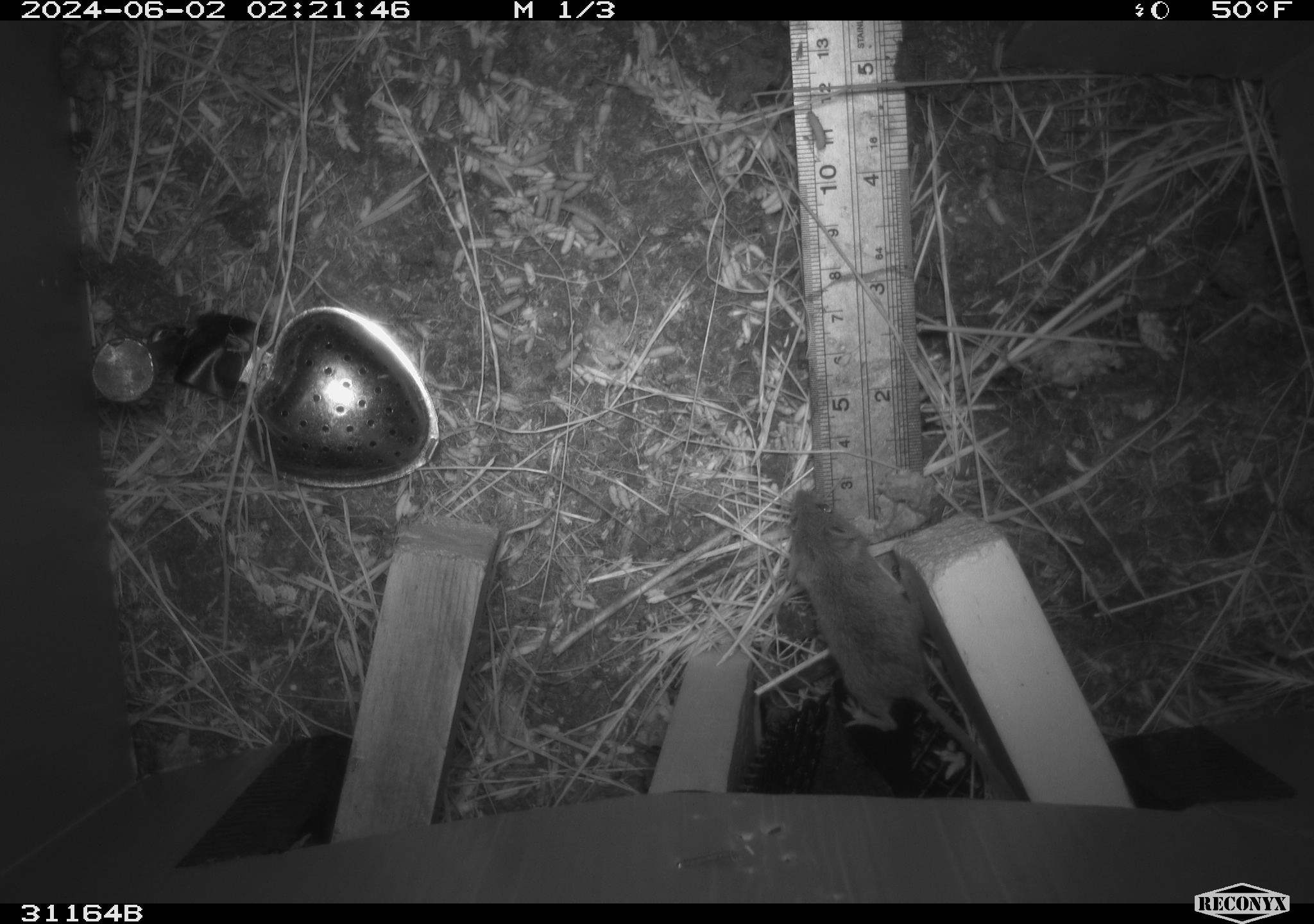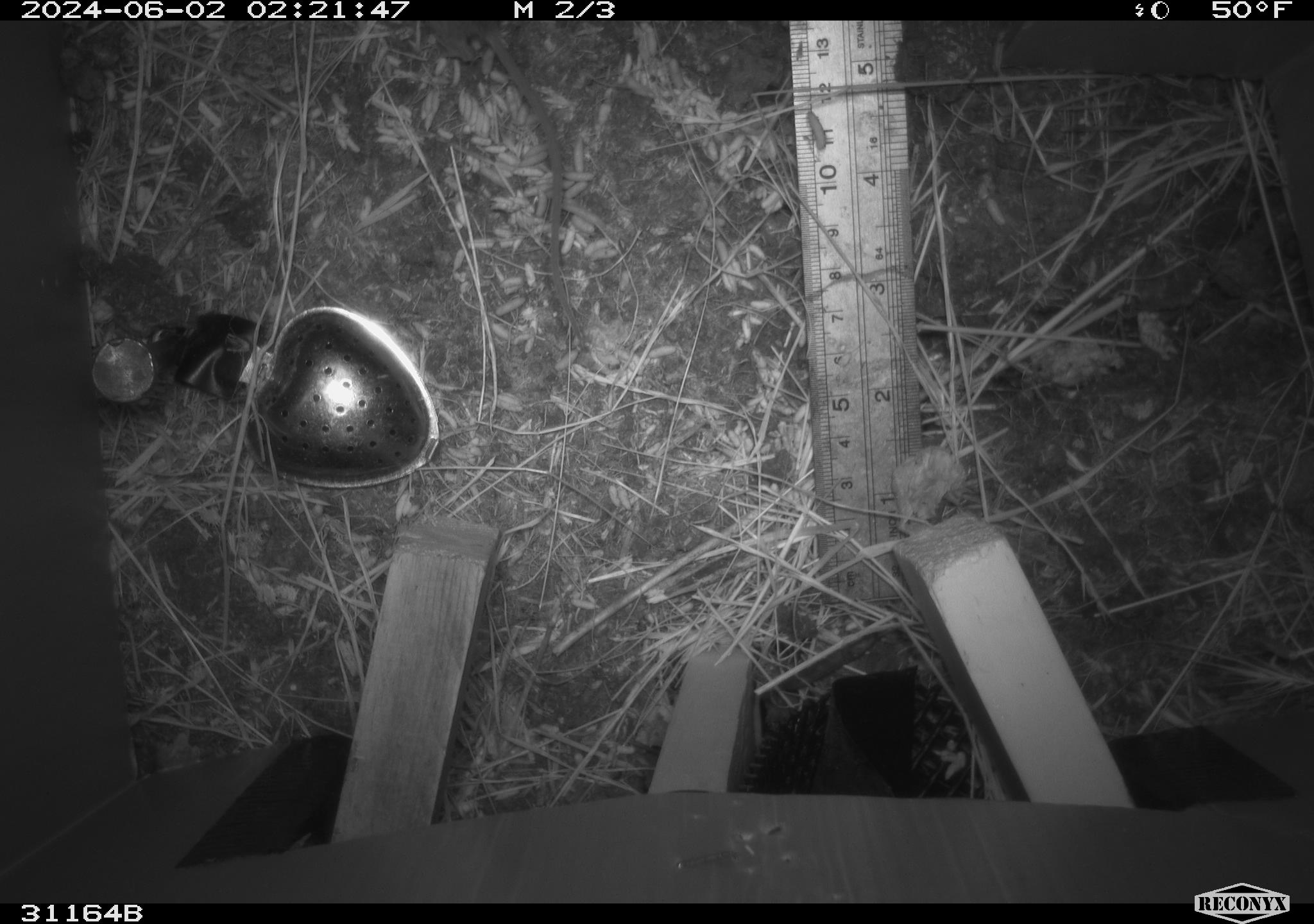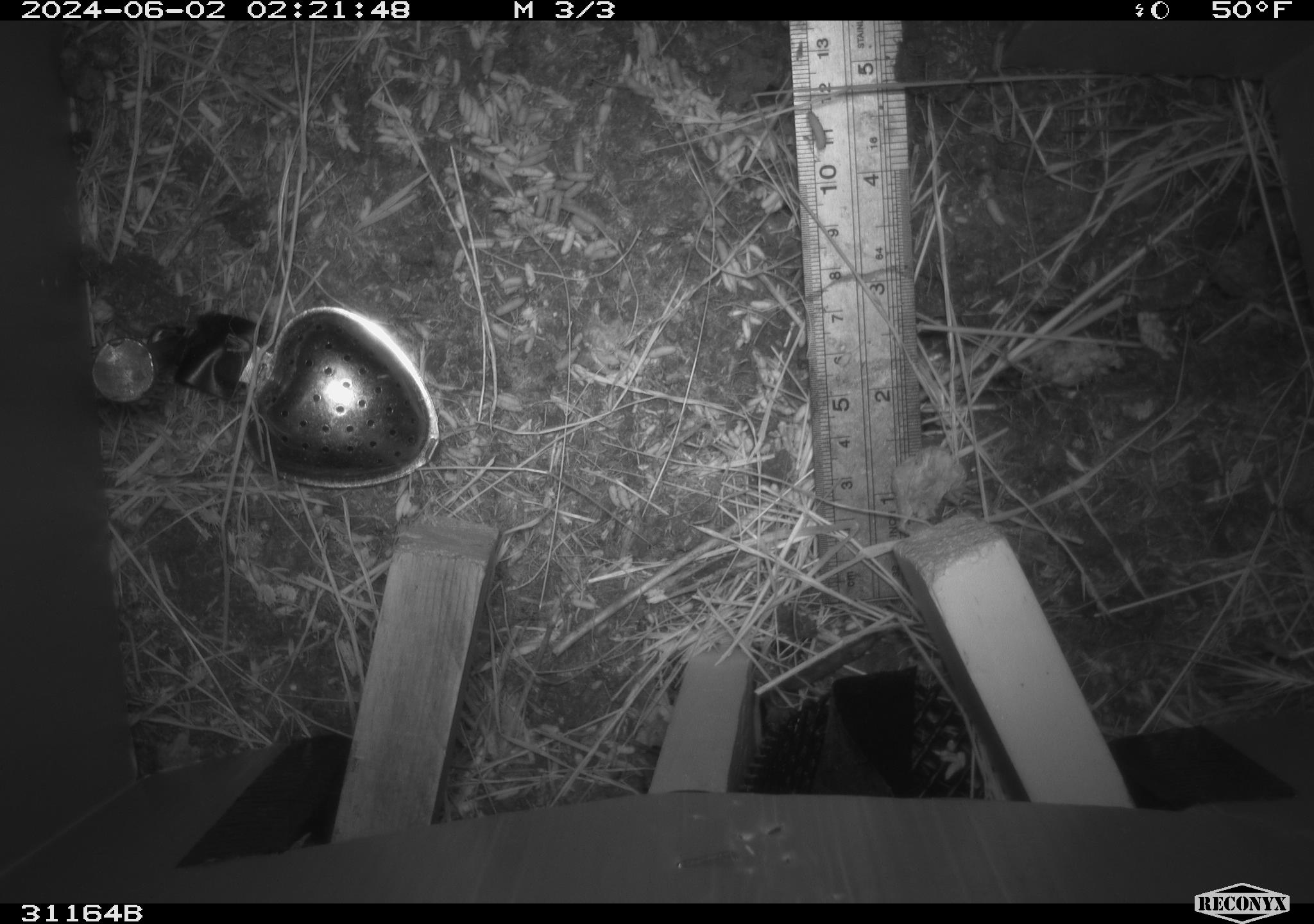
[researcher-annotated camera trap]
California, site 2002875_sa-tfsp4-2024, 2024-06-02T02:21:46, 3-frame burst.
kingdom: Animalia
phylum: Chordata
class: Mammalia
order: Rodentia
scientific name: Rodentia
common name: mouse species